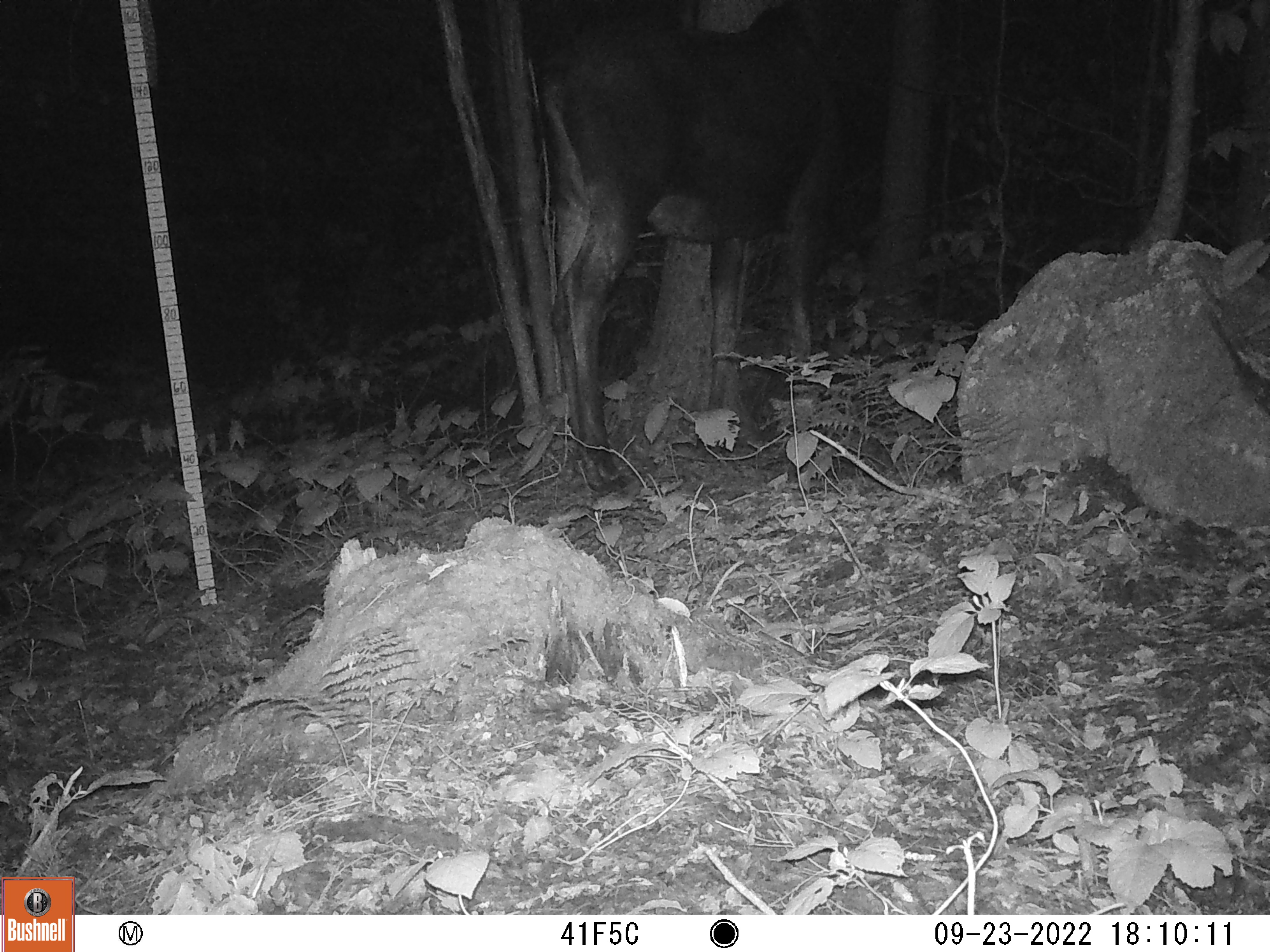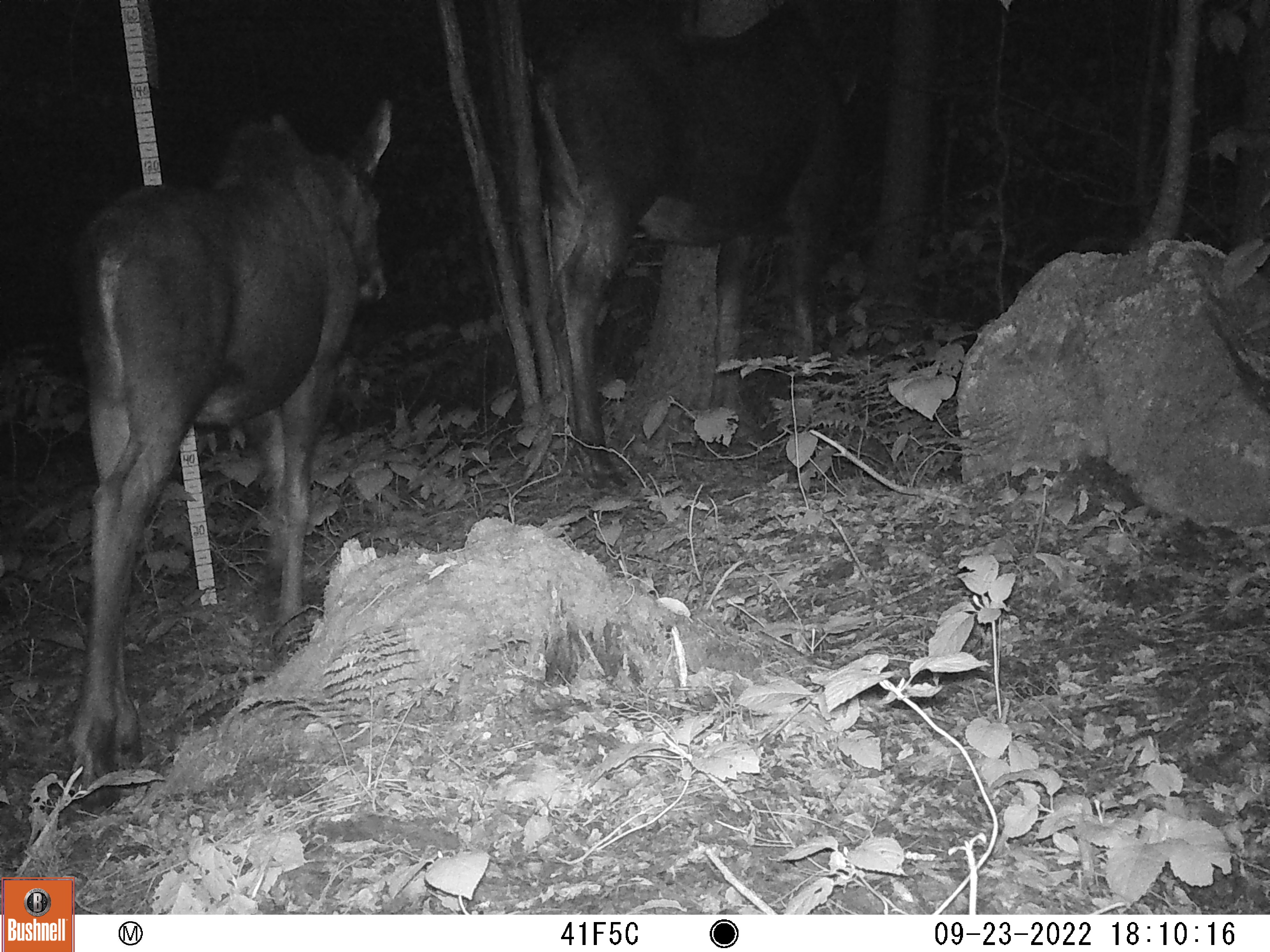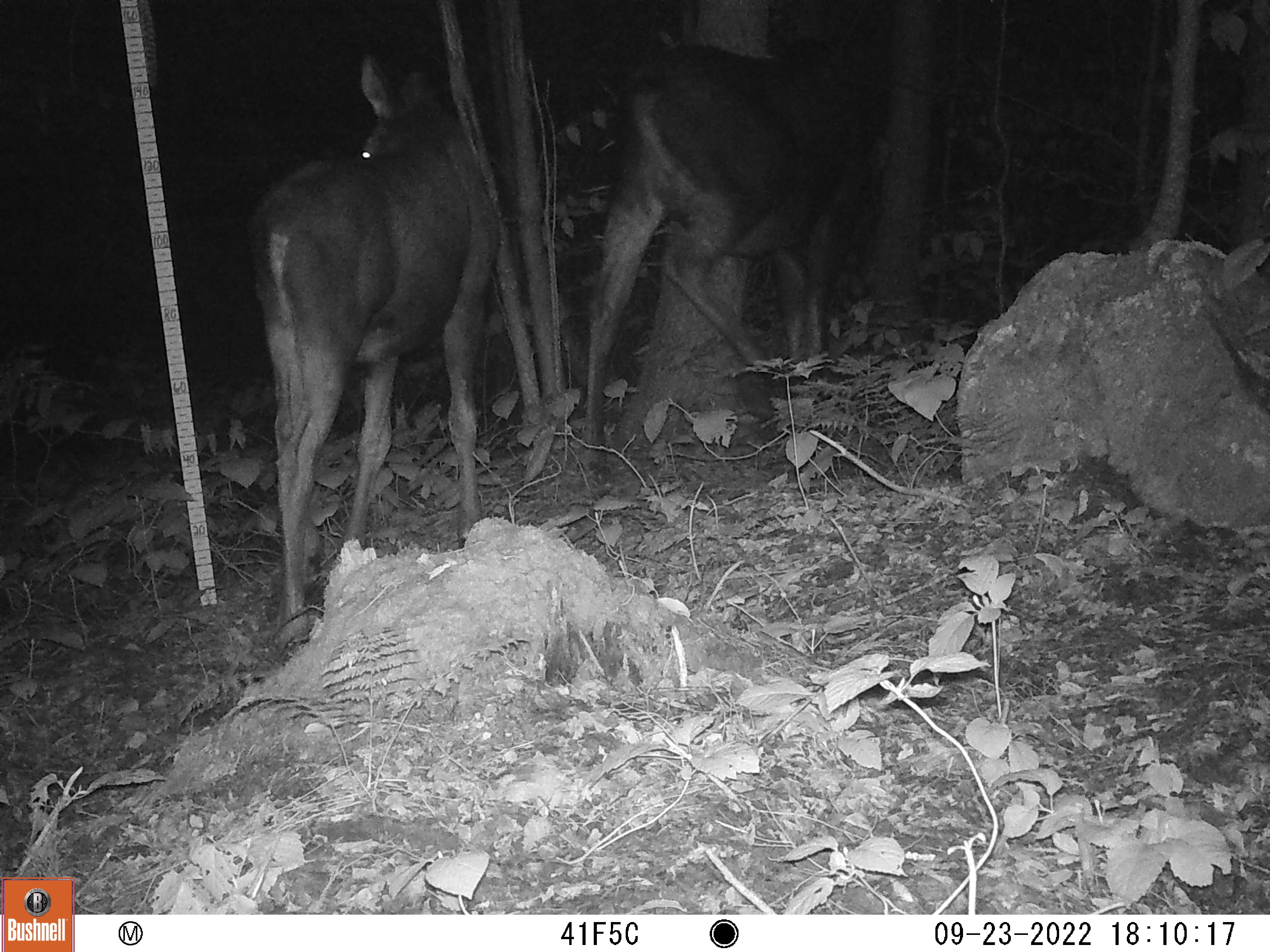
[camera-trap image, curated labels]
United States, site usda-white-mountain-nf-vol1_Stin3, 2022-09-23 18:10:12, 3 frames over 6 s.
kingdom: Animalia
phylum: Chordata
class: Mammalia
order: Artiodactyla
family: Cervidae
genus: Alces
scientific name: Alces alces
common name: moose